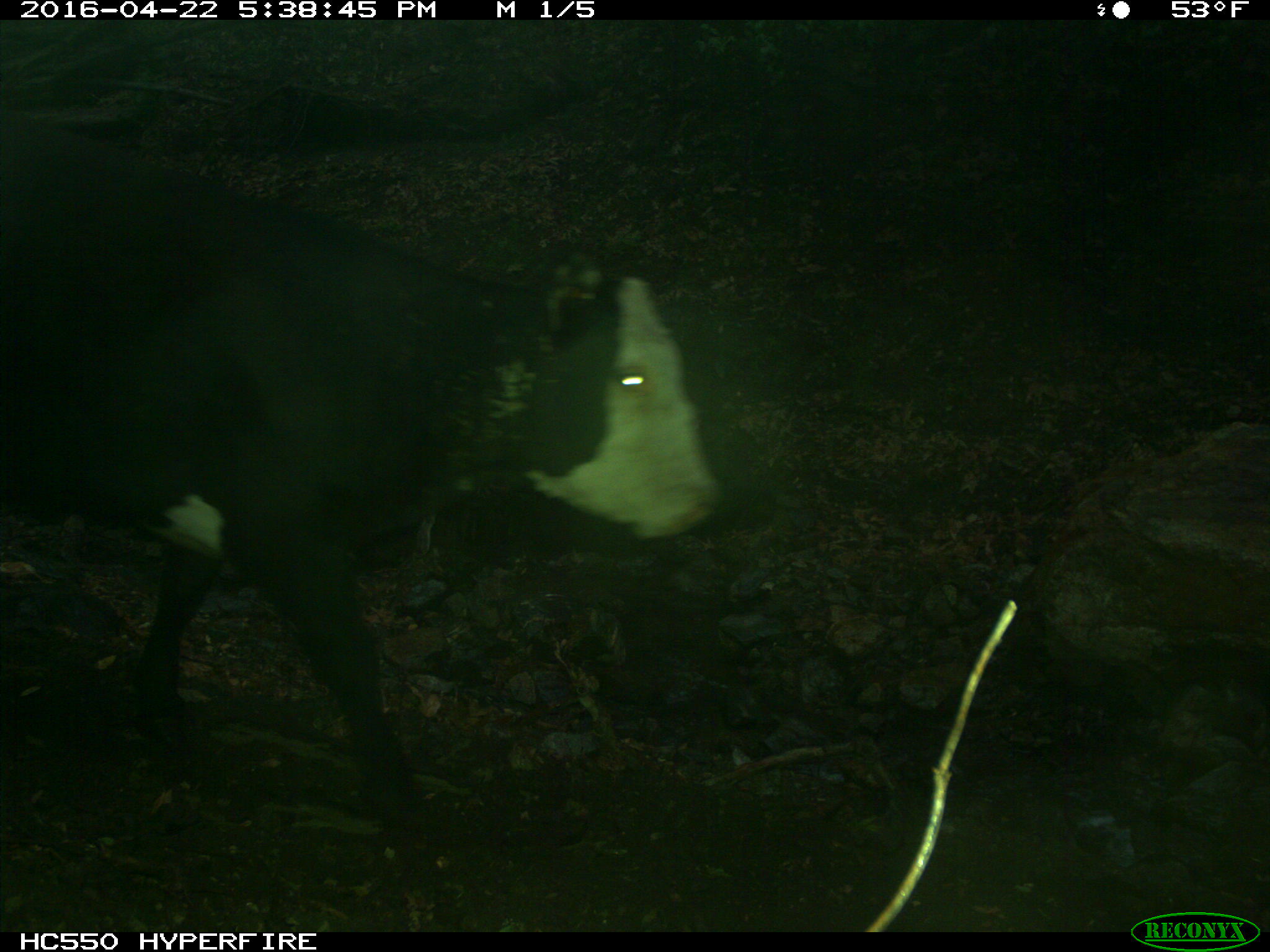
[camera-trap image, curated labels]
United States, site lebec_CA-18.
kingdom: Animalia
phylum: Chordata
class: Mammalia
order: Artiodactyla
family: Bovidae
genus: Bos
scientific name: Bos taurus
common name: domestic cow